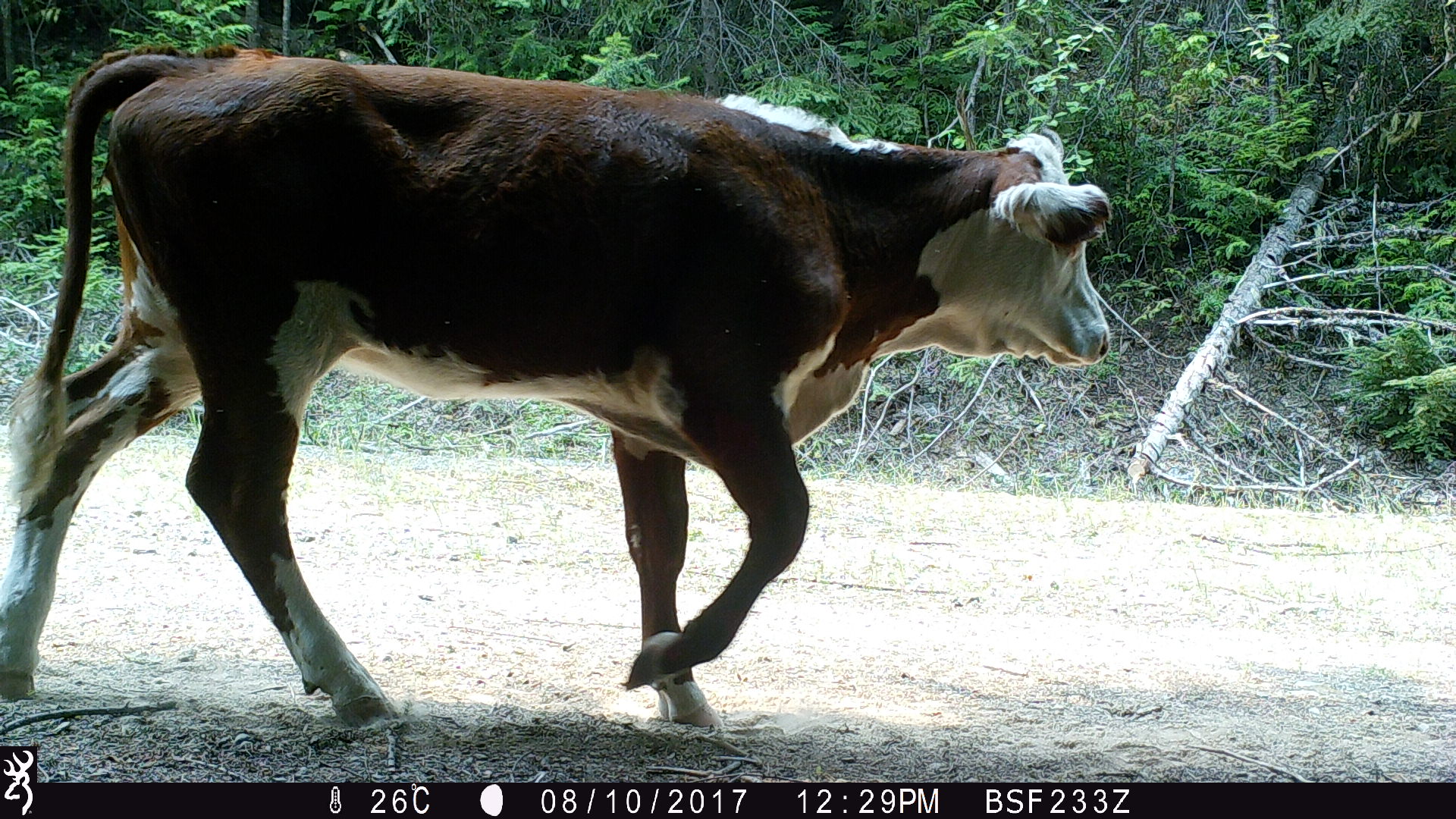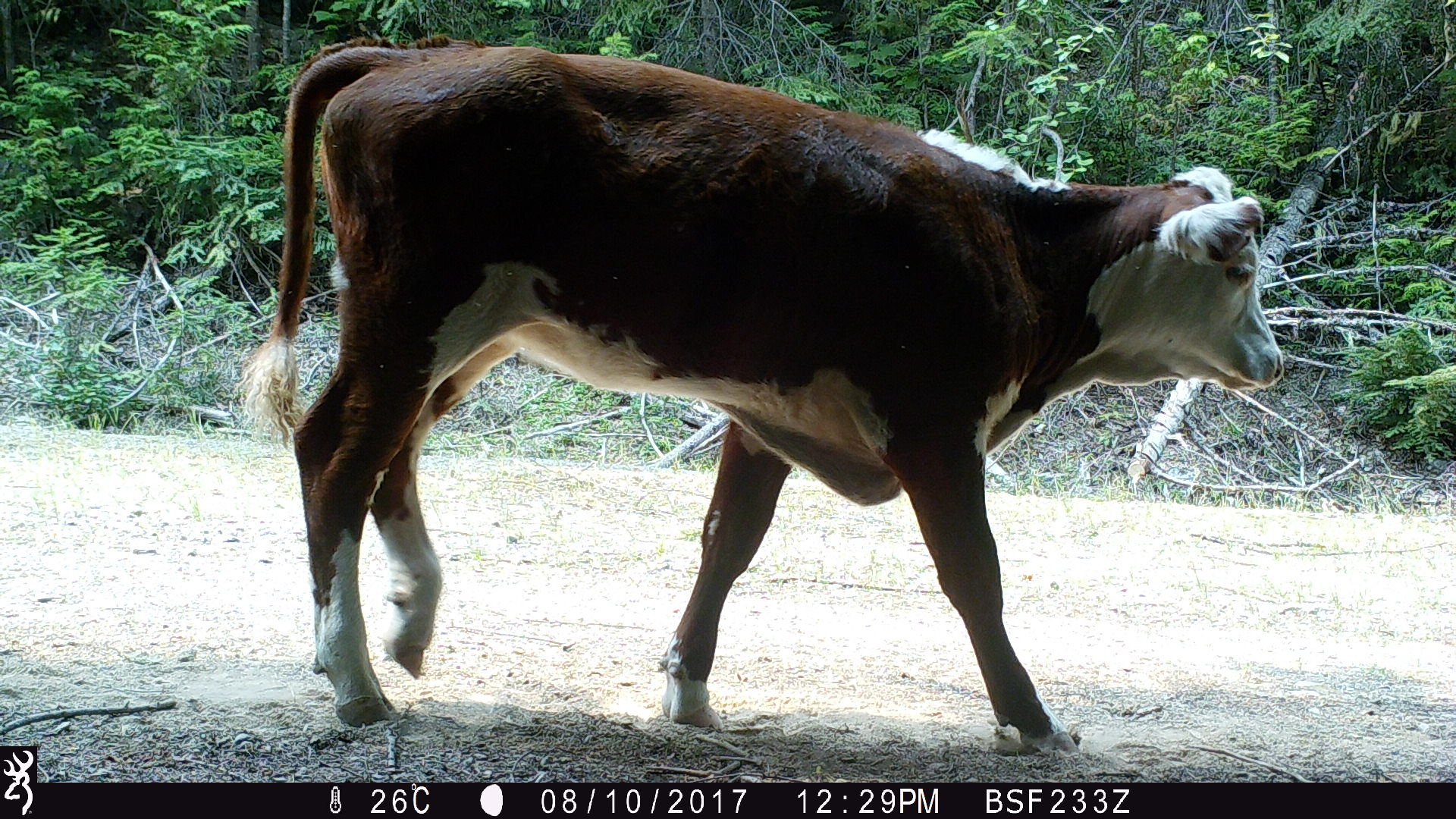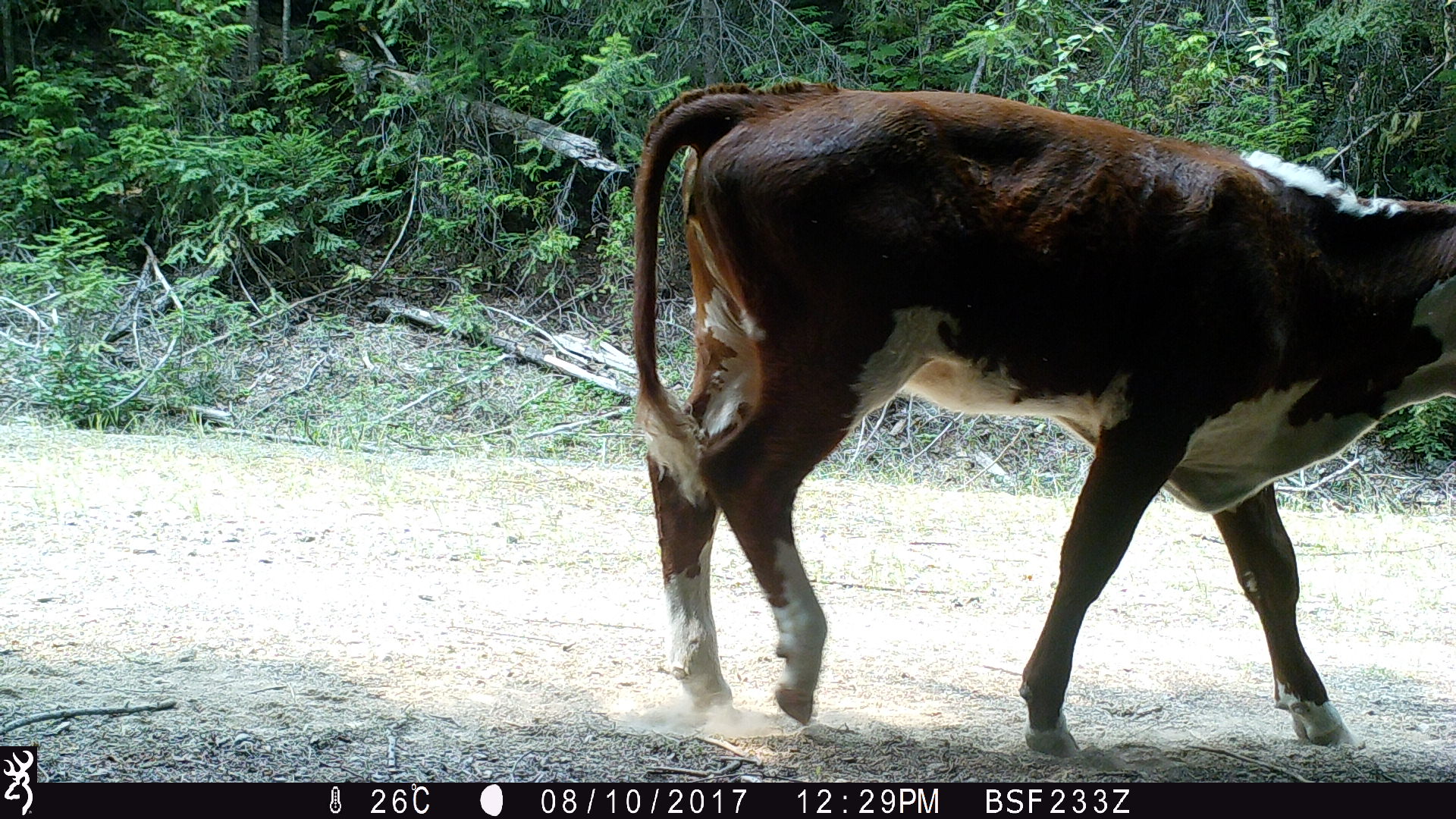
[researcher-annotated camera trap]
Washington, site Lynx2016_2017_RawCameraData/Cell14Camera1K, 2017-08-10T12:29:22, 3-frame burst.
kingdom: Animalia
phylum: Chordata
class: Mammalia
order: Artiodactyla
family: Bovidae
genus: Bos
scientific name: Bos taurus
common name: domestic cattle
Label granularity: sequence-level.